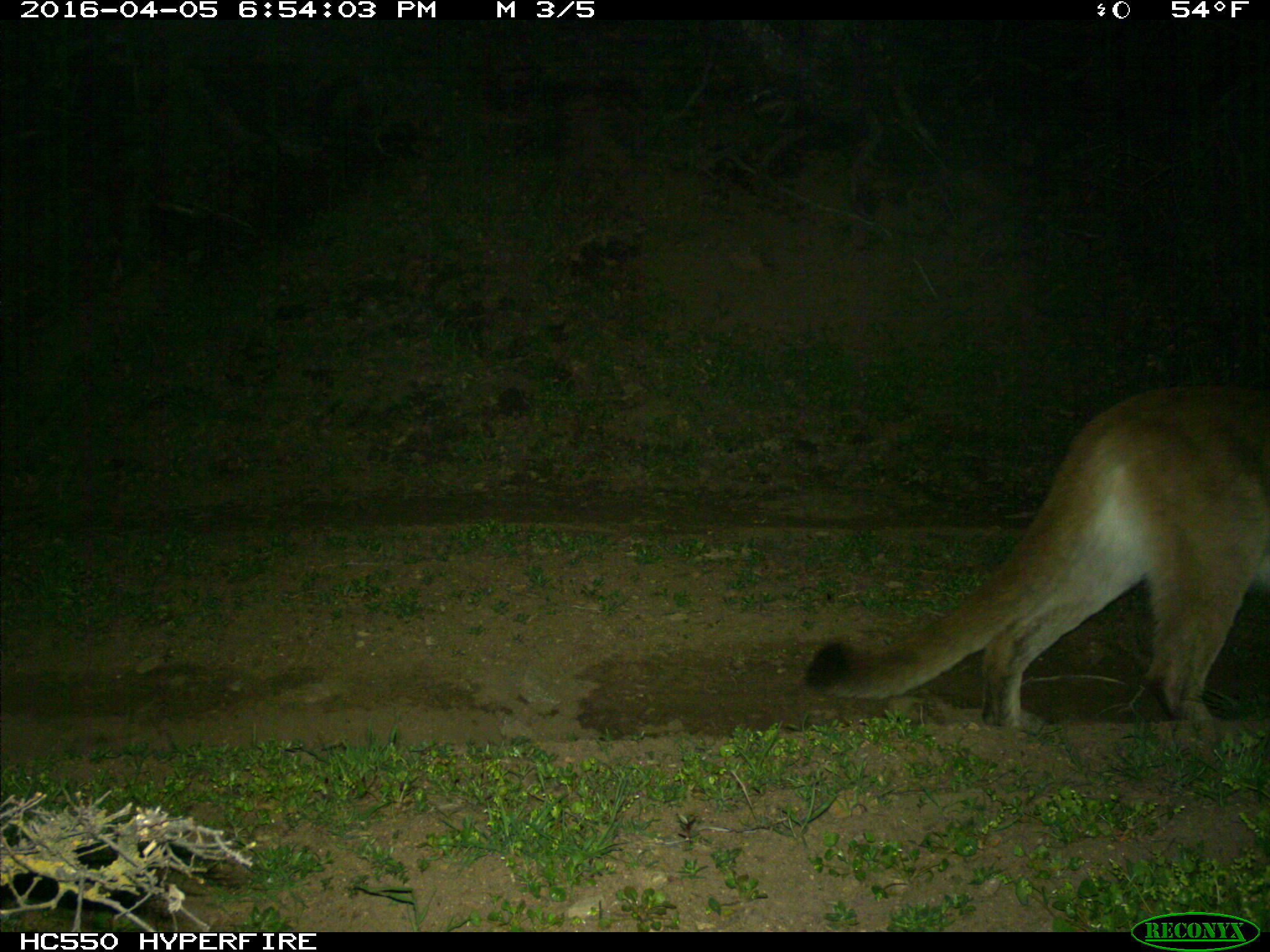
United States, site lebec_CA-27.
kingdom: Animalia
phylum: Chordata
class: Mammalia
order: Carnivora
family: Felidae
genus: Puma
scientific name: Puma concolor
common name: mountain lion